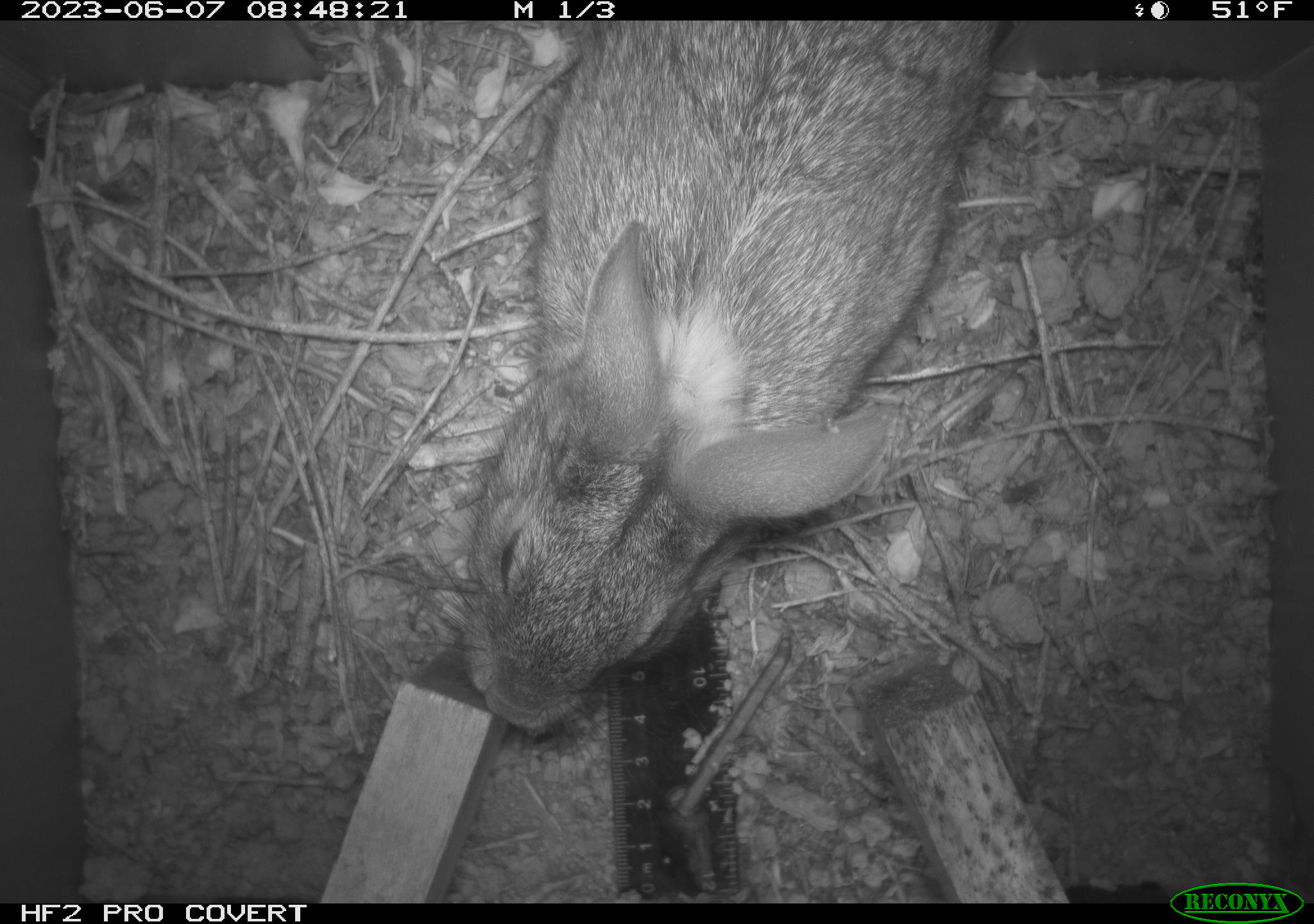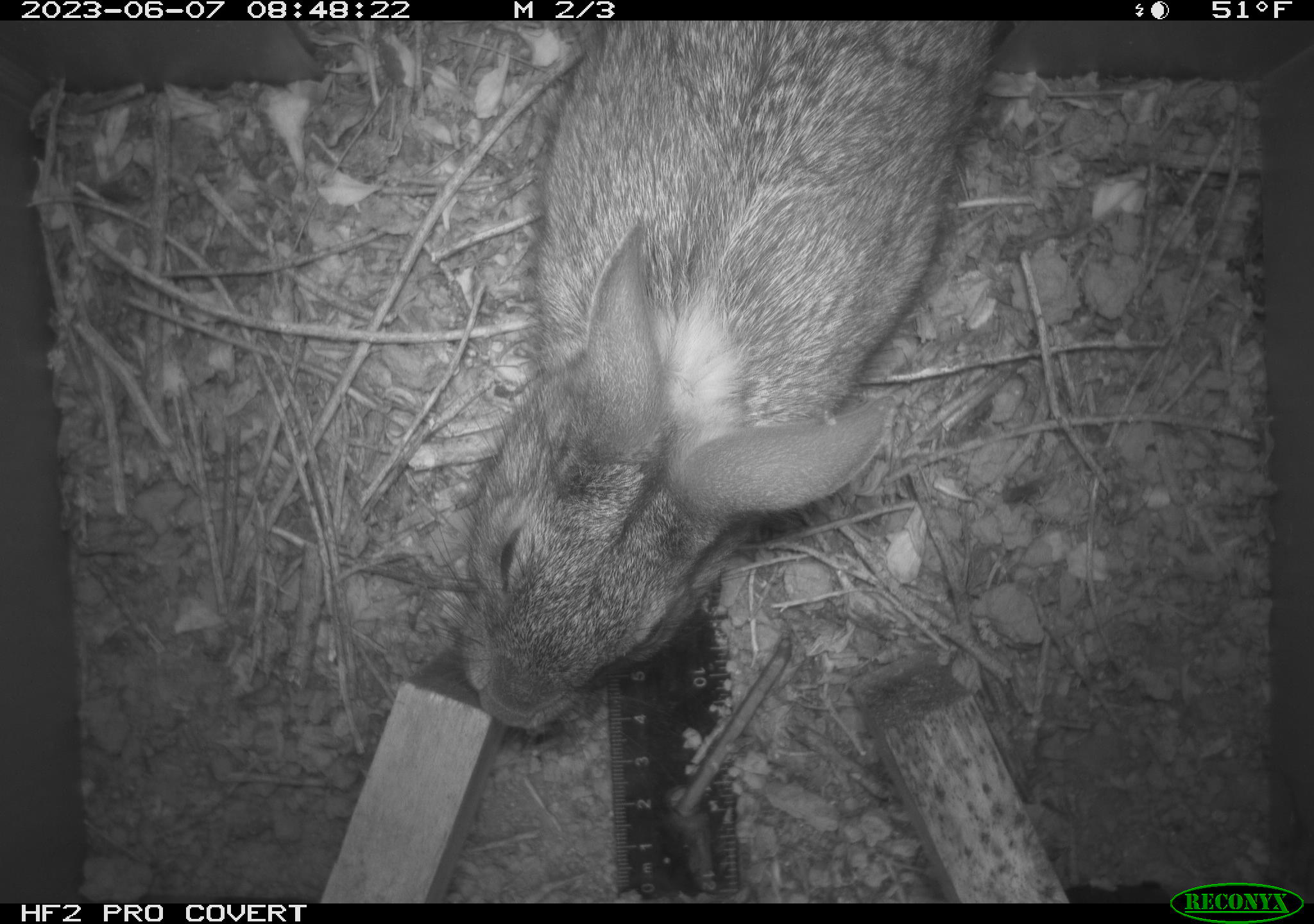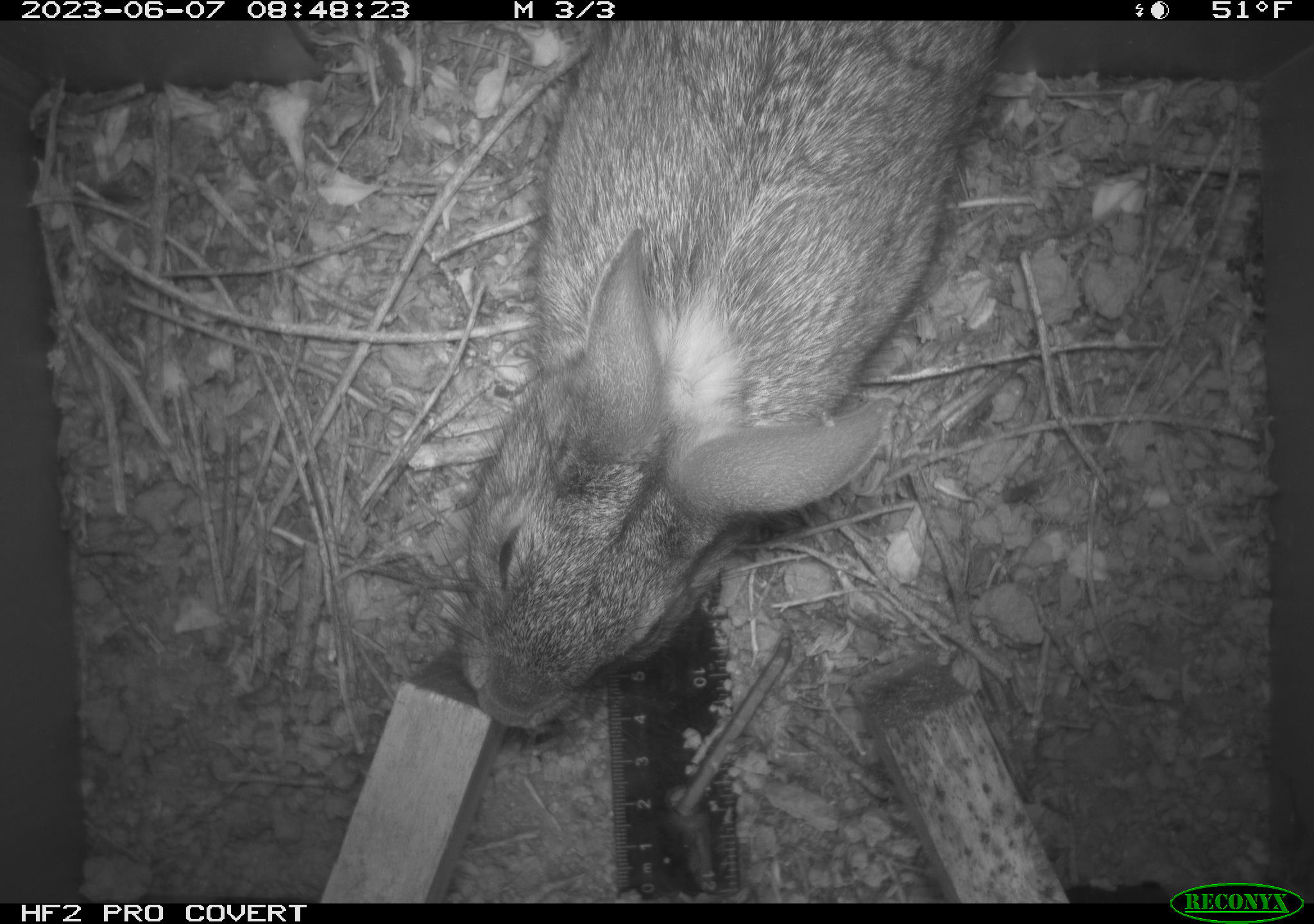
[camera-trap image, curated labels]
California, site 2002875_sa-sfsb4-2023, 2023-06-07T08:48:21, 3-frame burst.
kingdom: Animalia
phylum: Chordata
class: Mammalia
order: Lagomorpha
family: Leporidae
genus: Sylvilagus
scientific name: Sylvilagus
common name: cottontail rabbits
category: sylvilagus species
Sylvilagus species (cottontail rabbits) (Sylvilagus).